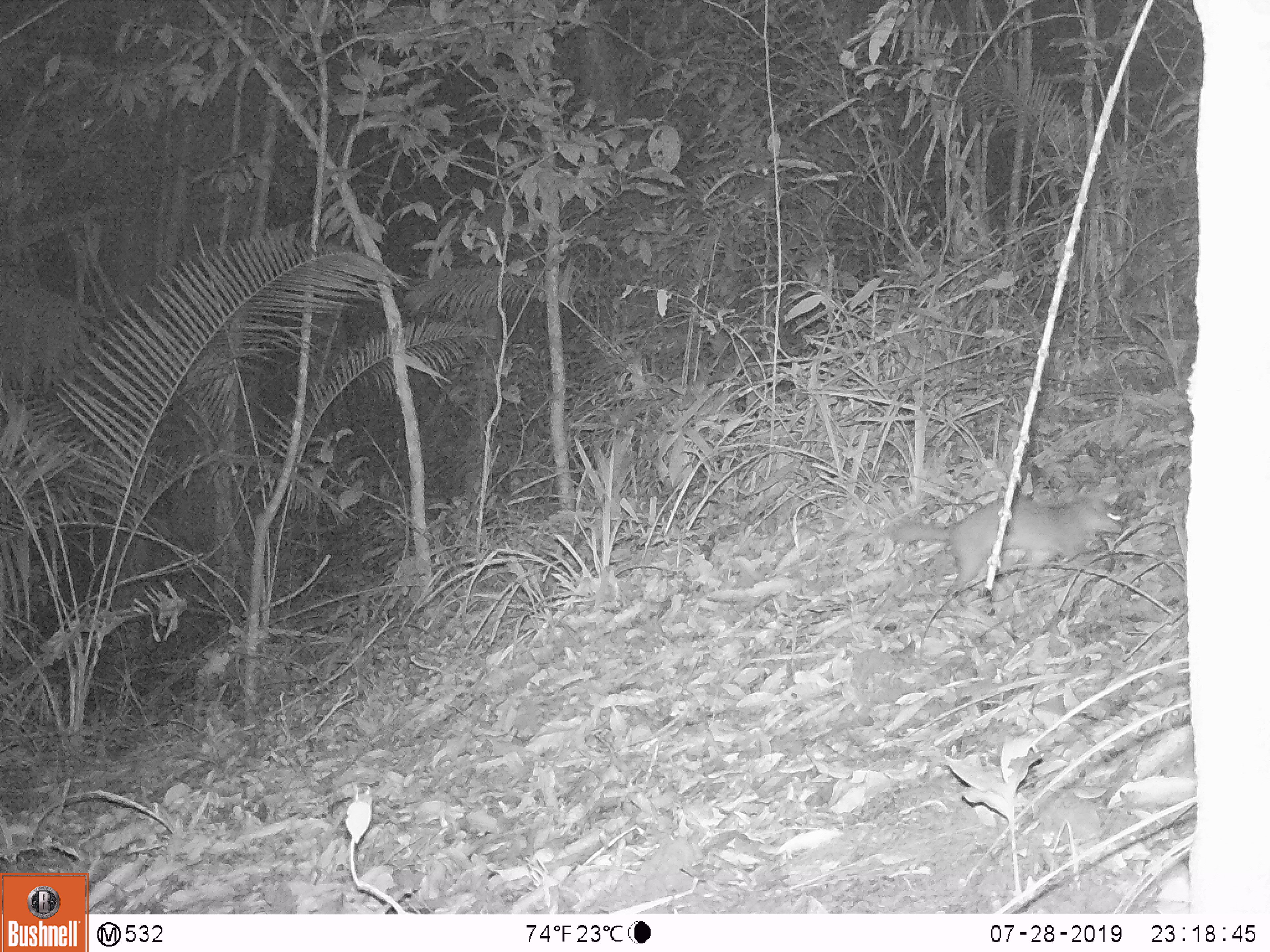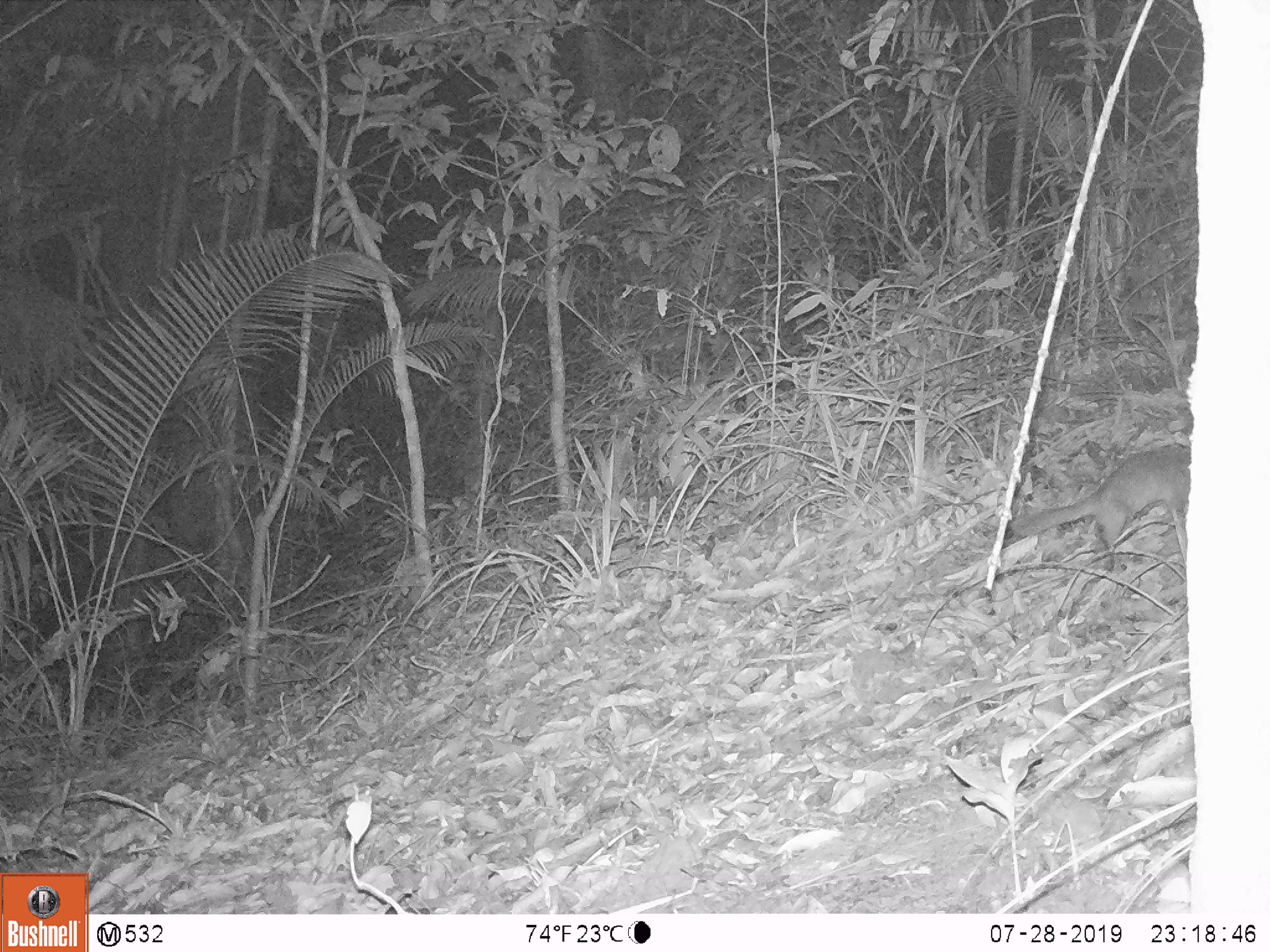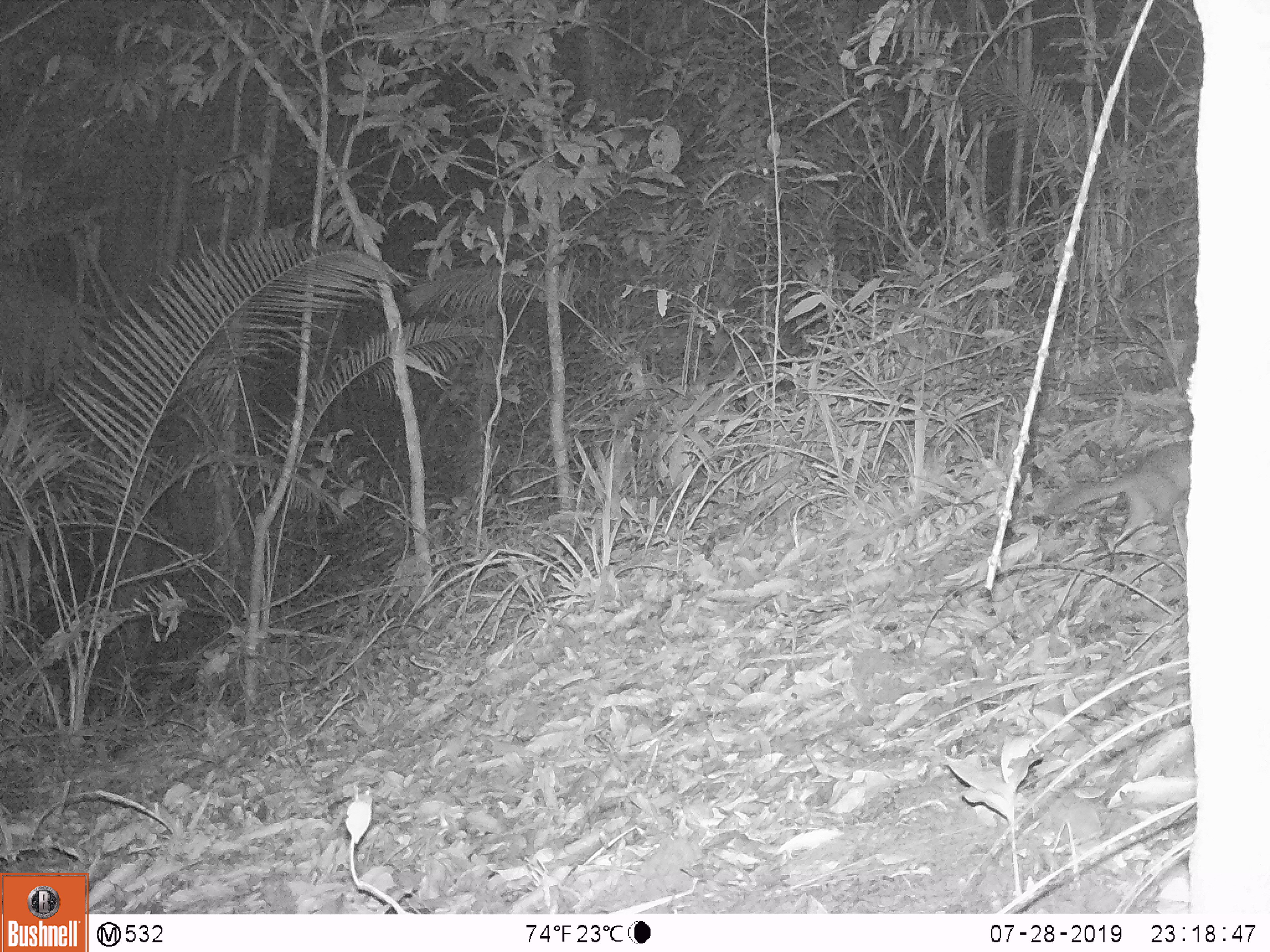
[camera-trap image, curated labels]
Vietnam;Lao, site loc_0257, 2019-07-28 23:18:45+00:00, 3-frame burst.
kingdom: Animalia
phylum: Chordata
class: Mammalia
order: Carnivora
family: Mustelidae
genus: Melogale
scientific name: Melogale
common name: ferret badger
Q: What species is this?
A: Ferret badger (Melogale).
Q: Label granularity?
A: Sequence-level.